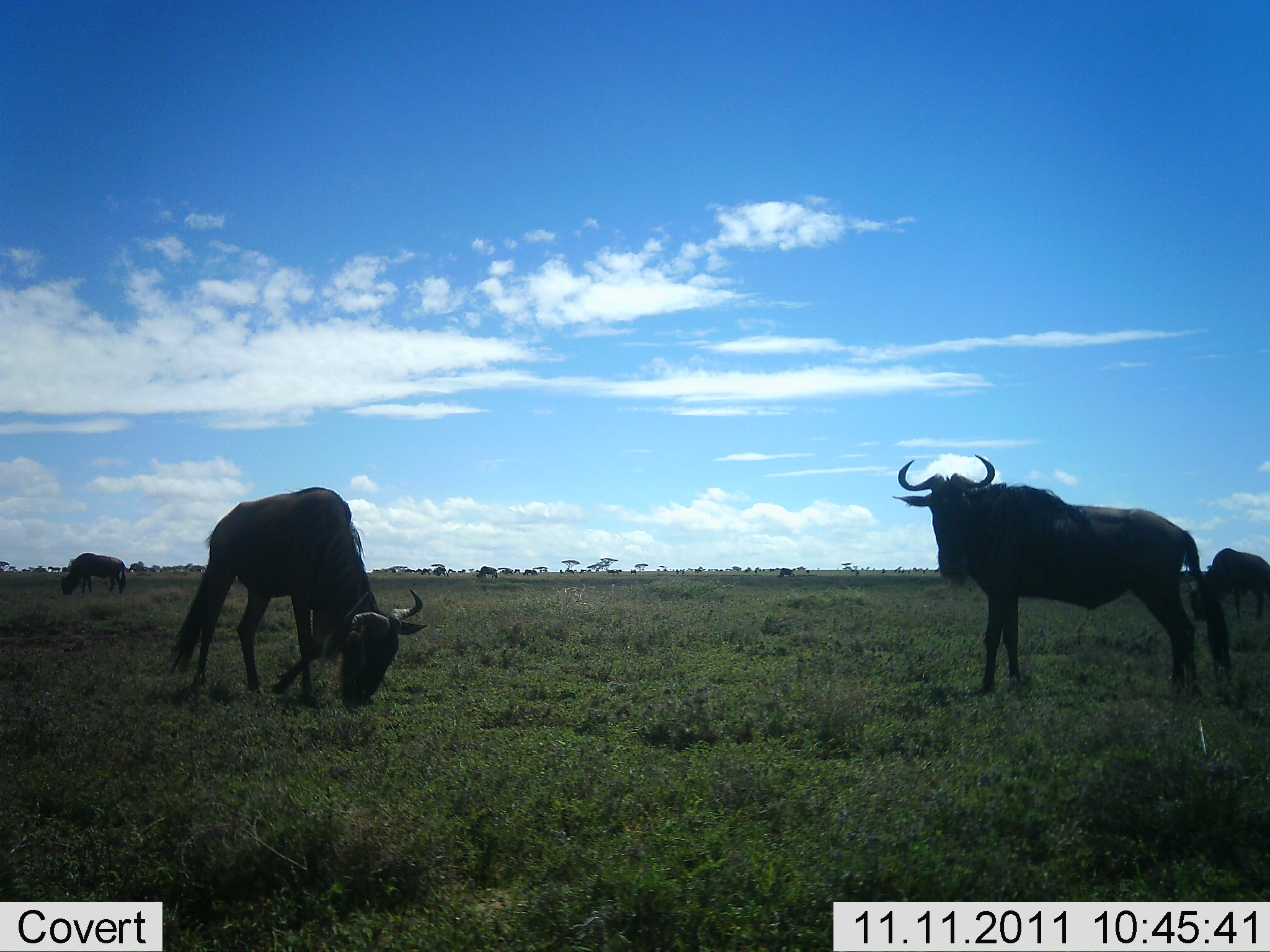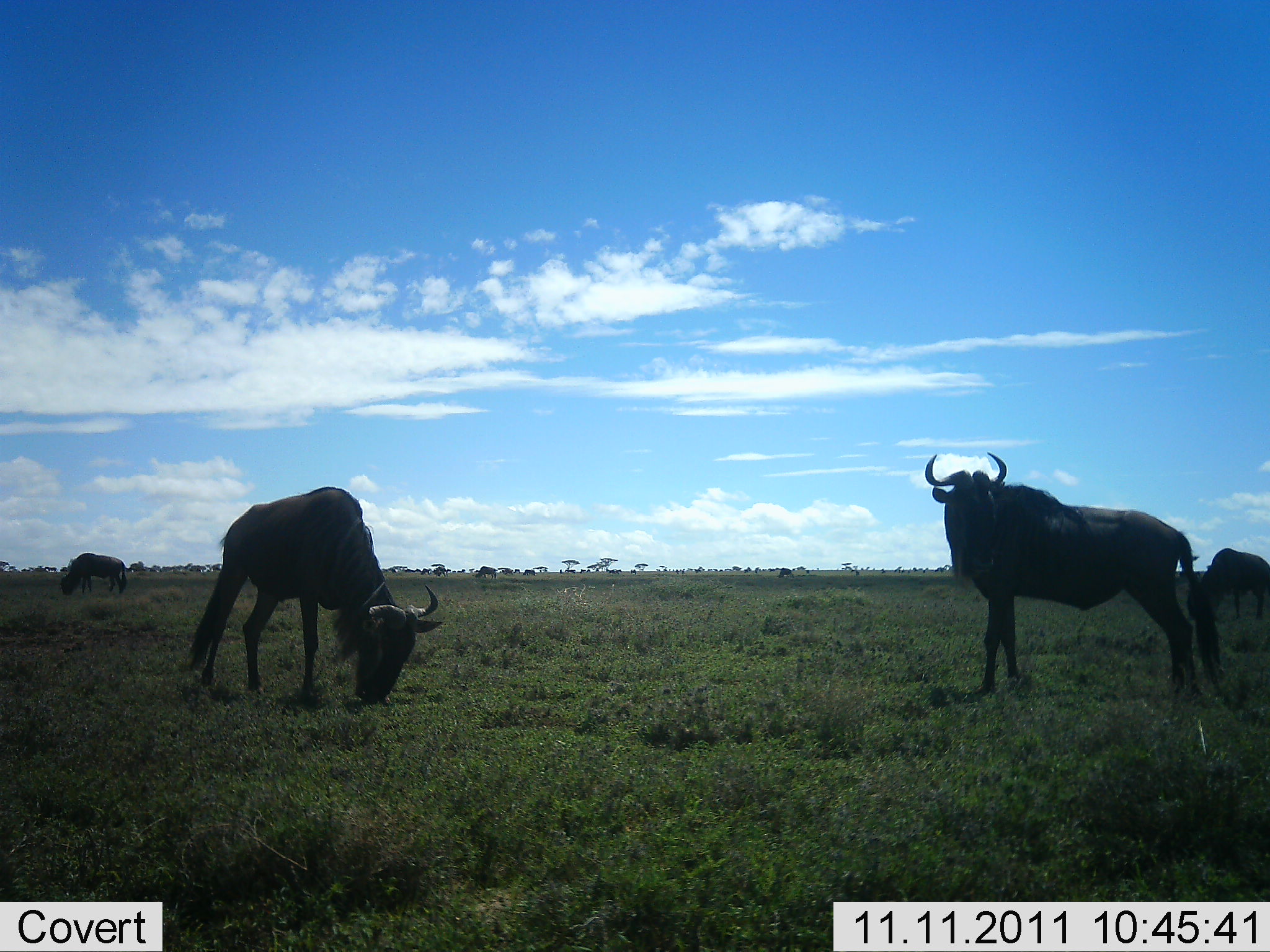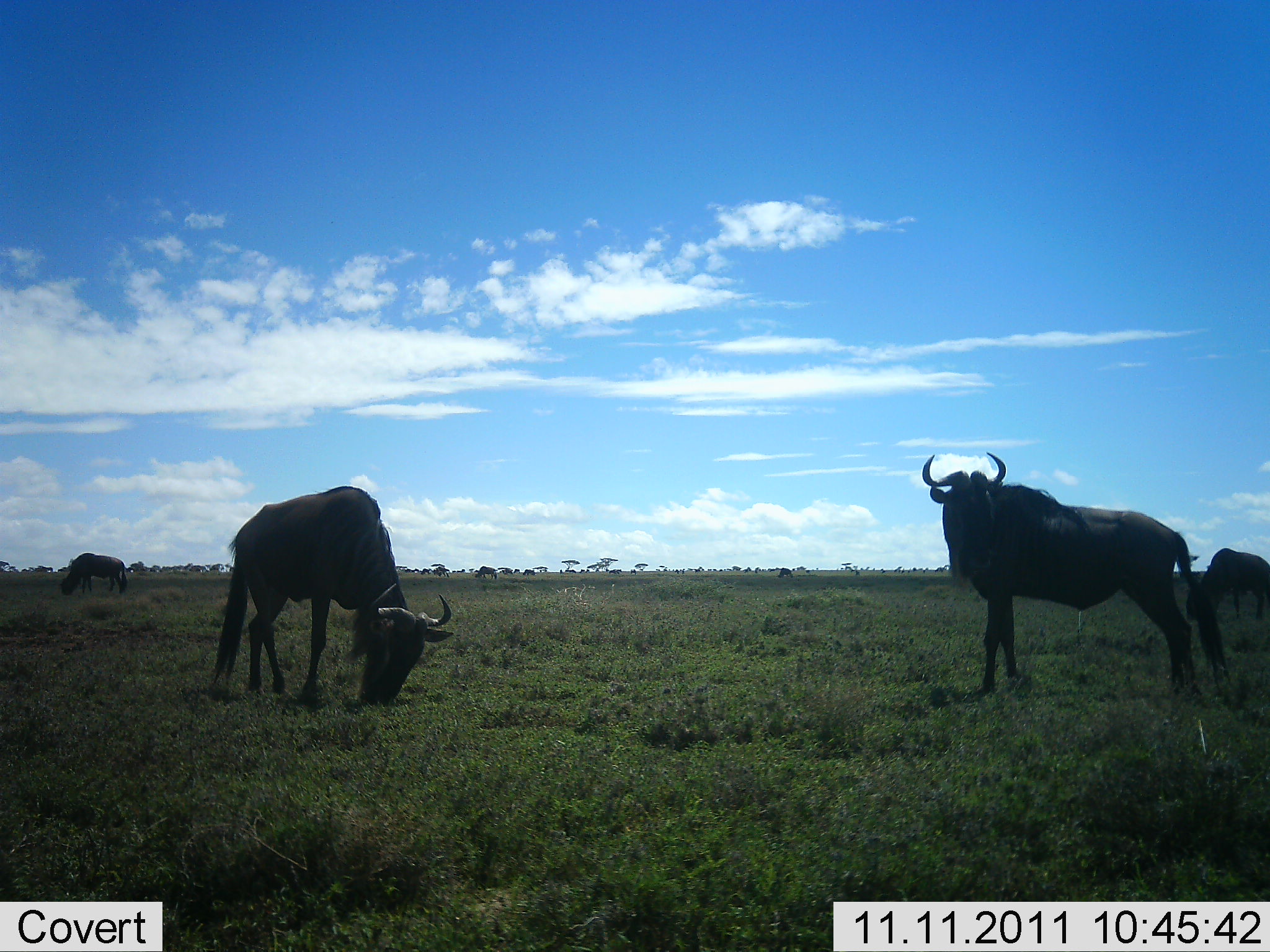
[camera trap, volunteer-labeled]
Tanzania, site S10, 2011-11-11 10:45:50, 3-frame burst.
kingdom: Animalia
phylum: Chordata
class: Mammalia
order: Artiodactyla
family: Bovidae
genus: Connochaetes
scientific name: Connochaetes taurinus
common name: blue wildebeest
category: wildebeest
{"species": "wildebeest (blue wildebeest) (Connochaetes taurinus)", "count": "4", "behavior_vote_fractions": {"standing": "93%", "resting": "0%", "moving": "0%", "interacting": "0%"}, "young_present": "0%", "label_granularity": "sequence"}